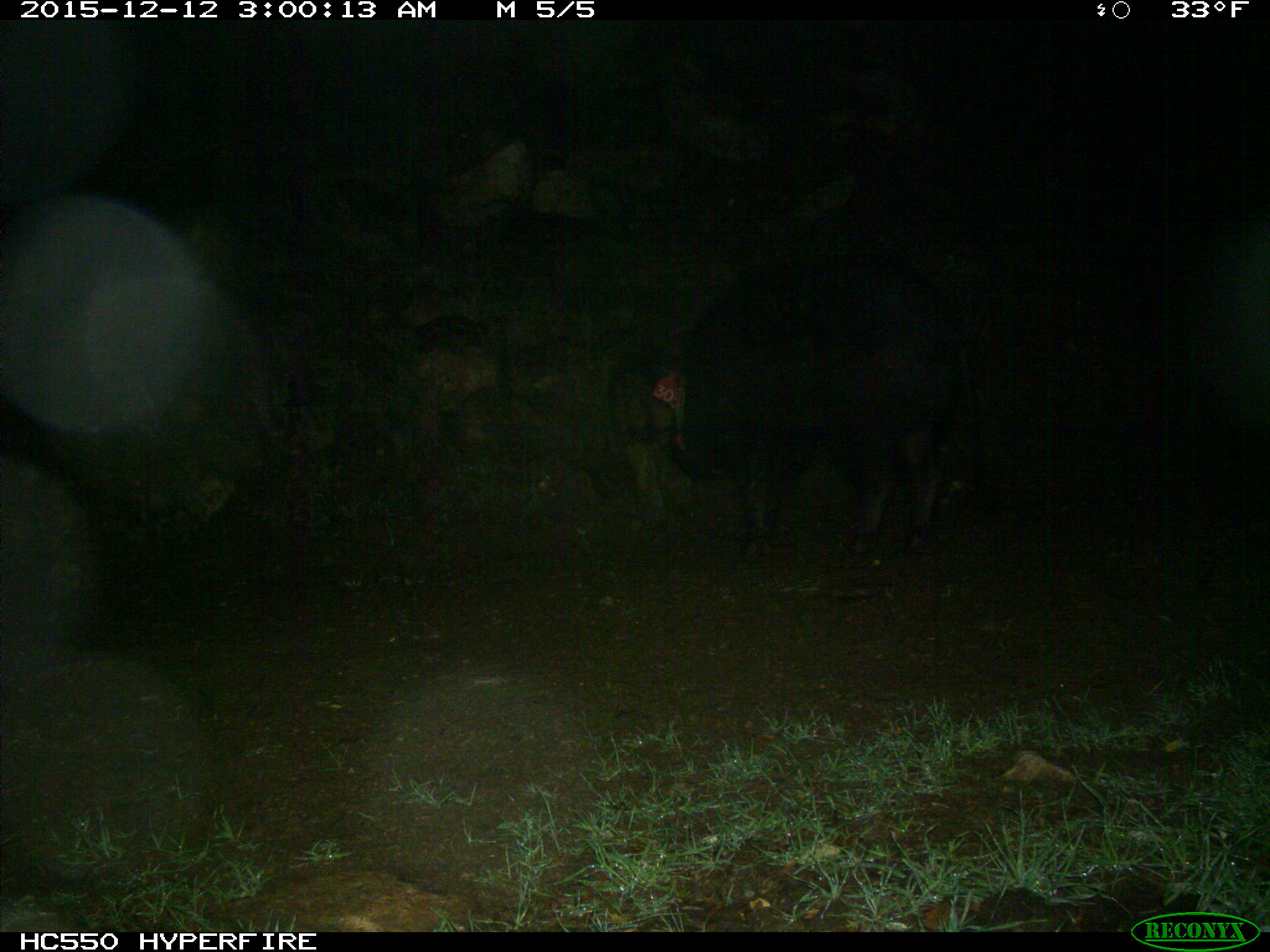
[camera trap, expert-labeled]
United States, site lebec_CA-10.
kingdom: Animalia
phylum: Chordata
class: Mammalia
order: Artiodactyla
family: Suidae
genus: Sus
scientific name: Sus scrofa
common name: wild boar